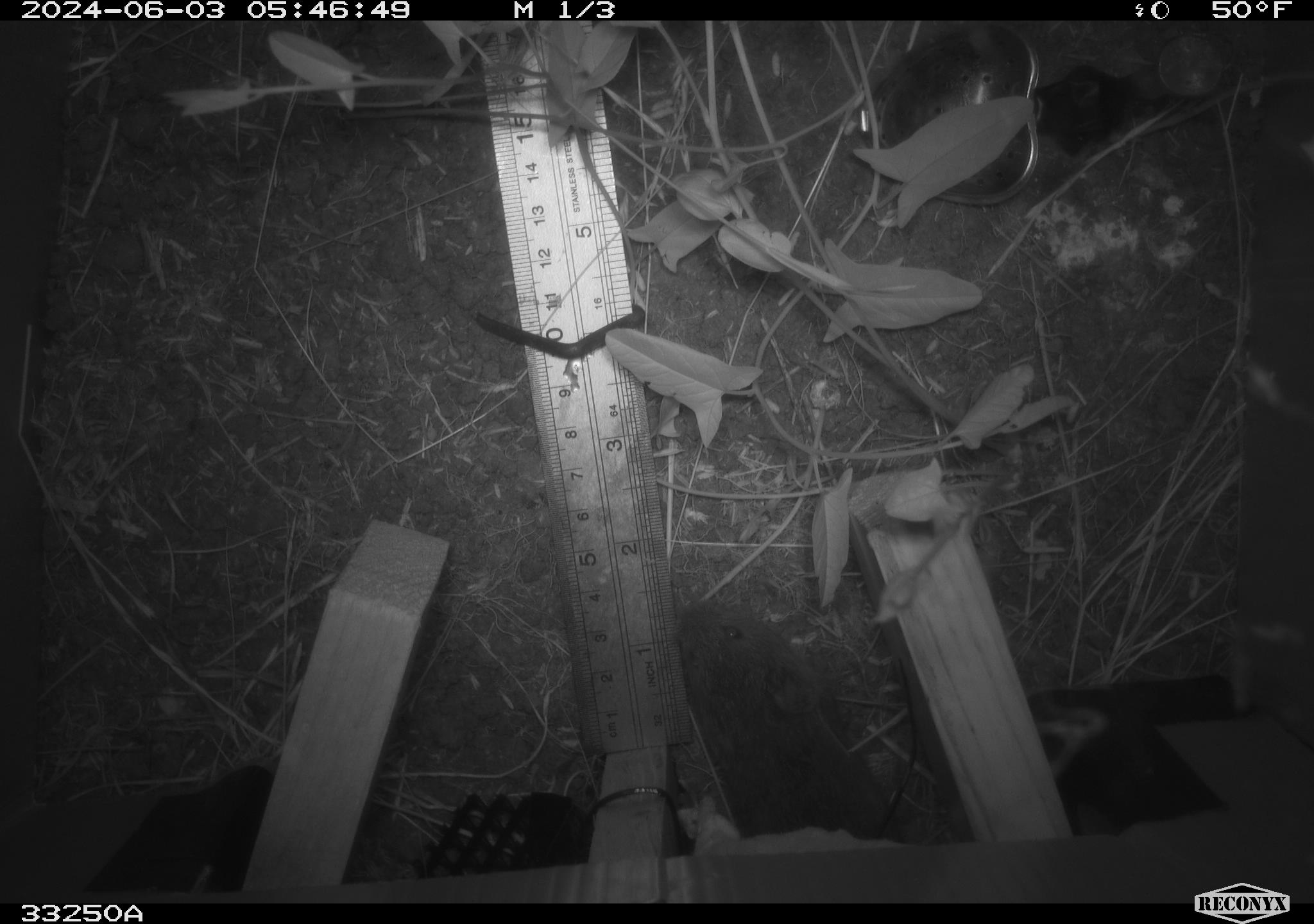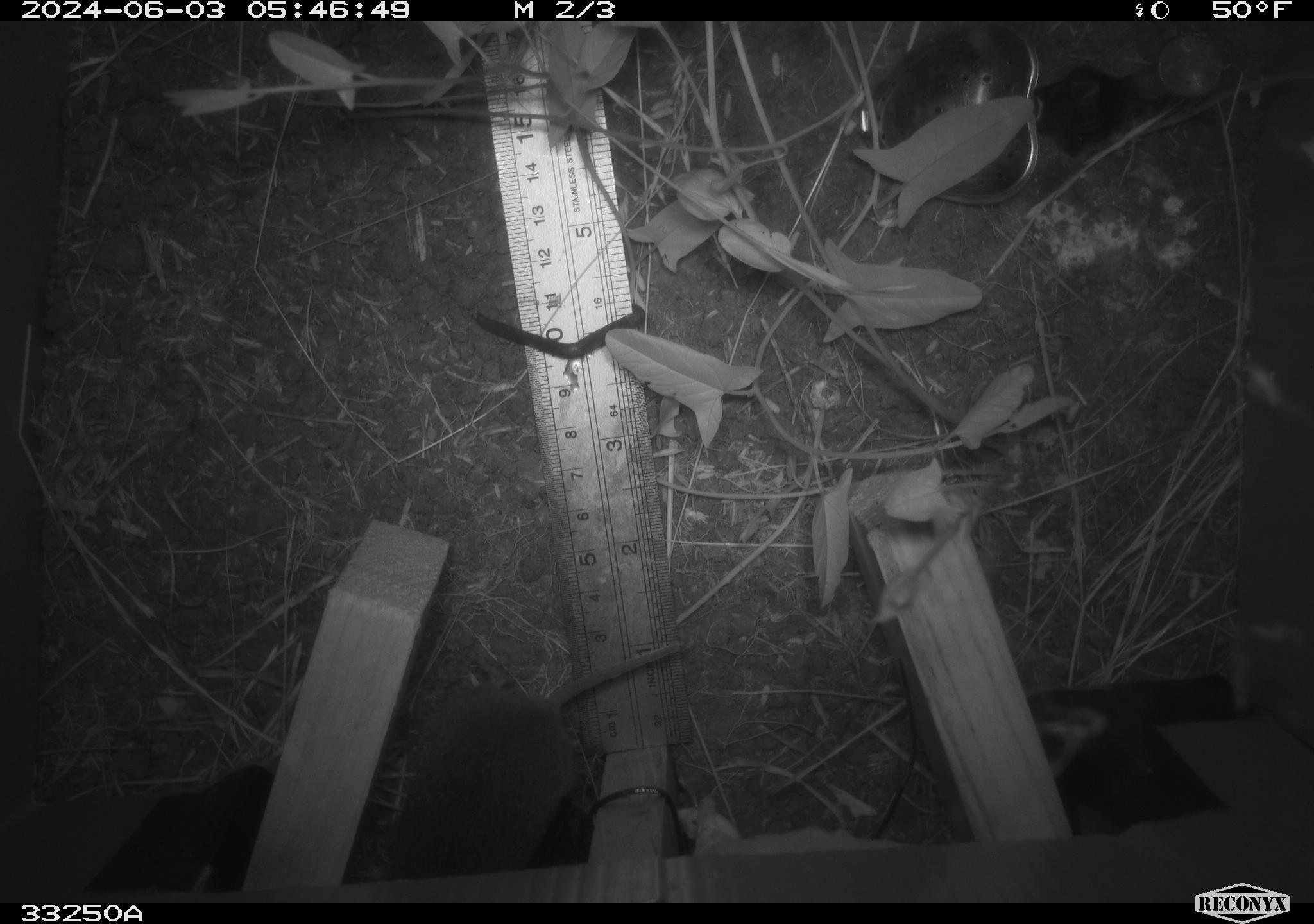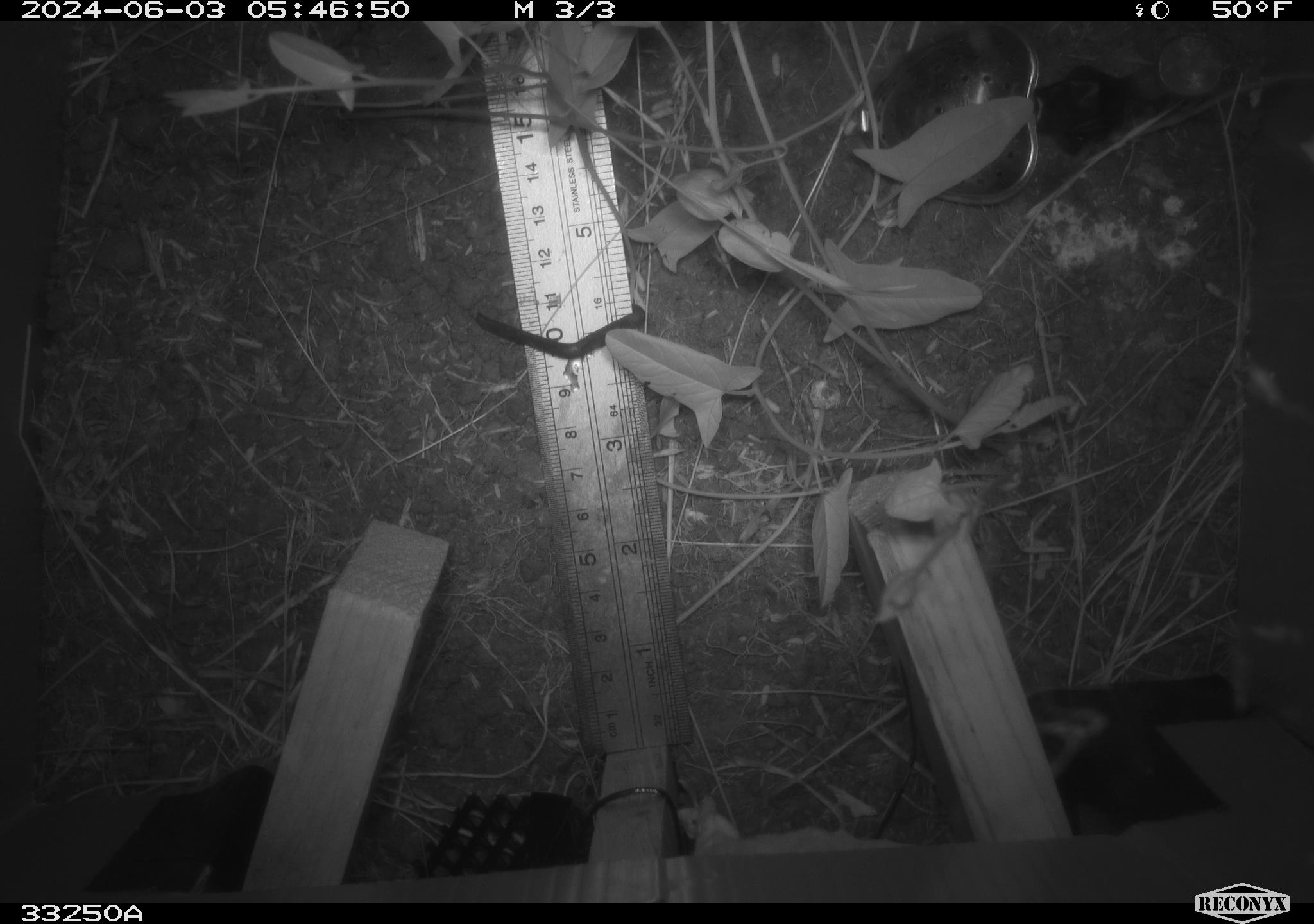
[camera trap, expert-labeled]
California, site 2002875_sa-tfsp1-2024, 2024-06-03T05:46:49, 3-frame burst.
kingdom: Animalia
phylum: Chordata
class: Mammalia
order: Rodentia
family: Cricetidae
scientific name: Arvicolinae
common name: voles, lemmings, and muskrats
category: arvicolinae subfamily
Arvicolinae subfamily (voles, lemmings, and muskrats) (Arvicolinae).